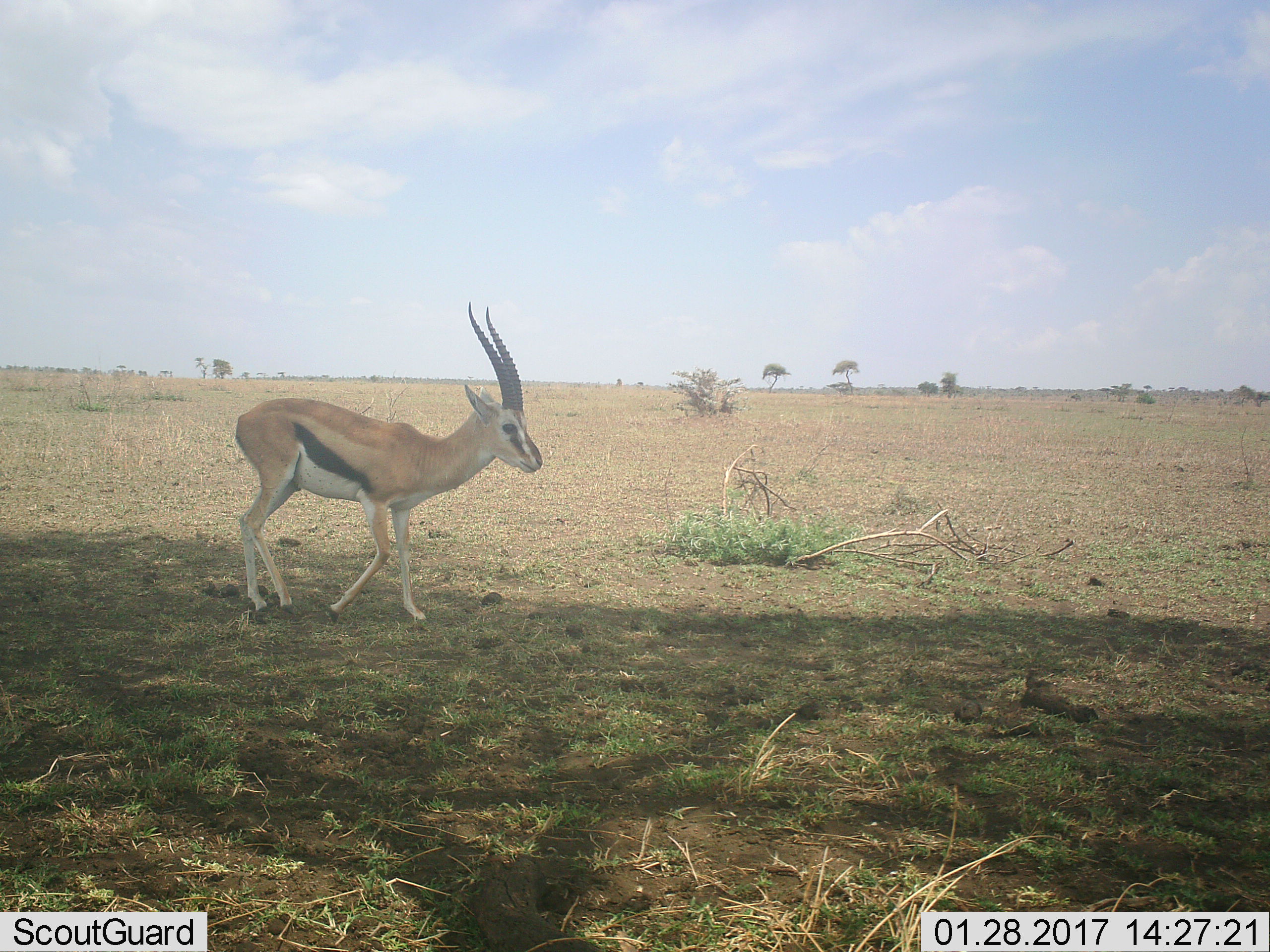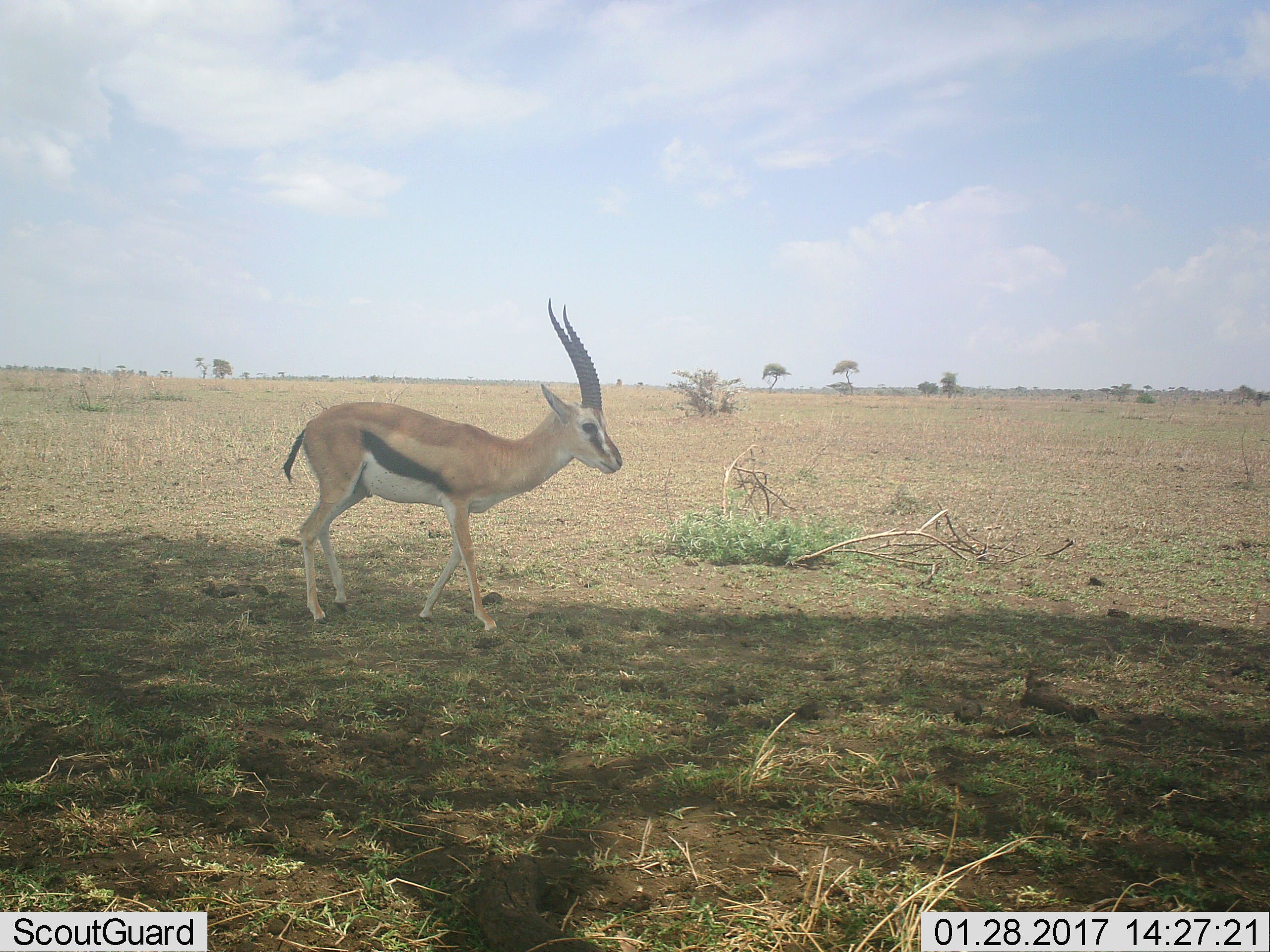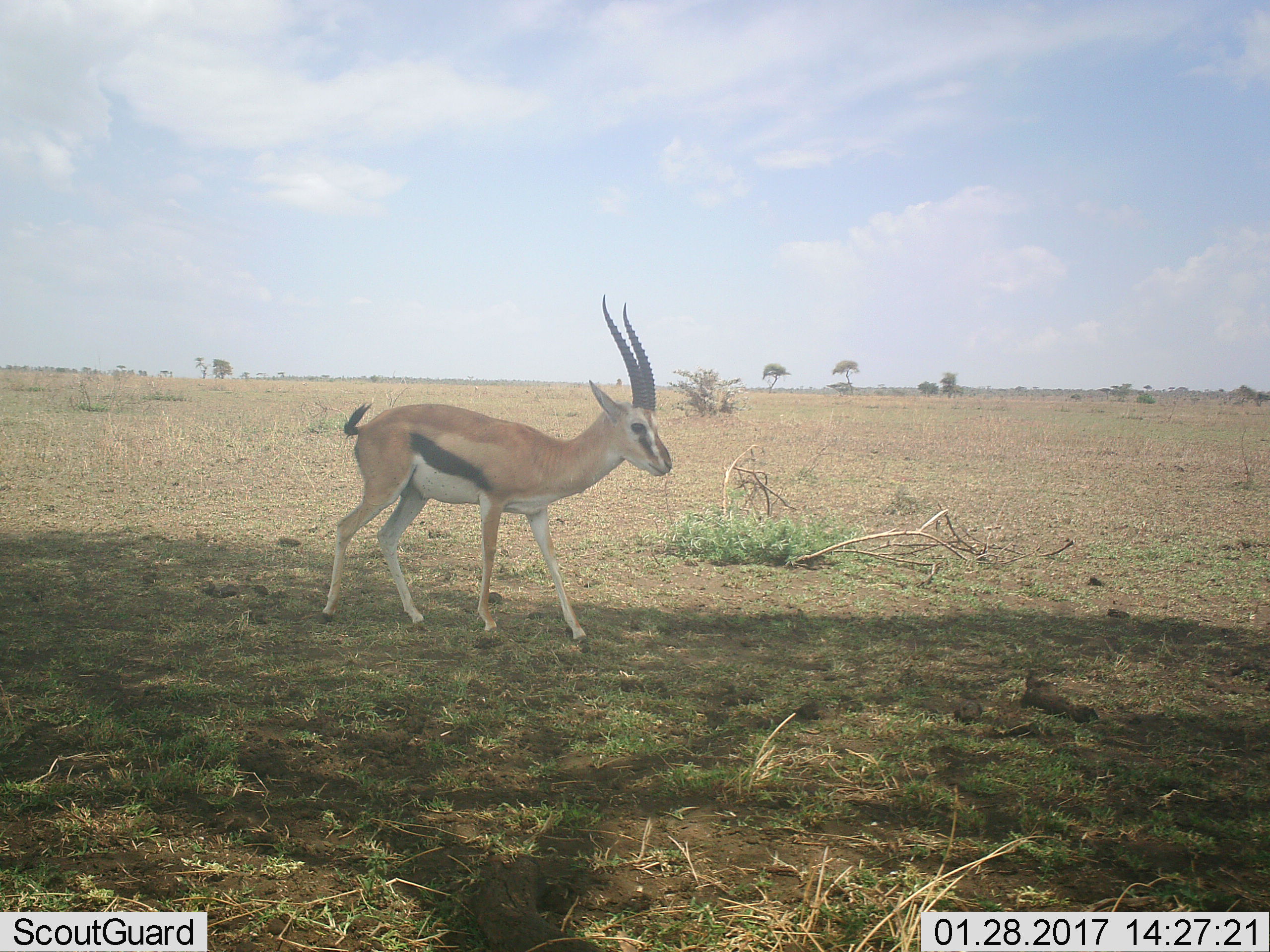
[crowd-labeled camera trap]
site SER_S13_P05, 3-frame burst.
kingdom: Animalia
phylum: Chordata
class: Mammalia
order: Artiodactyla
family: Bovidae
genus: Eudorcas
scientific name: Eudorcas thomsonii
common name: thomson's gazelle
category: gazellethomsons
Gazellethomsons (thomson's gazelle) (Eudorcas thomsonii), count 1. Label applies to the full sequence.